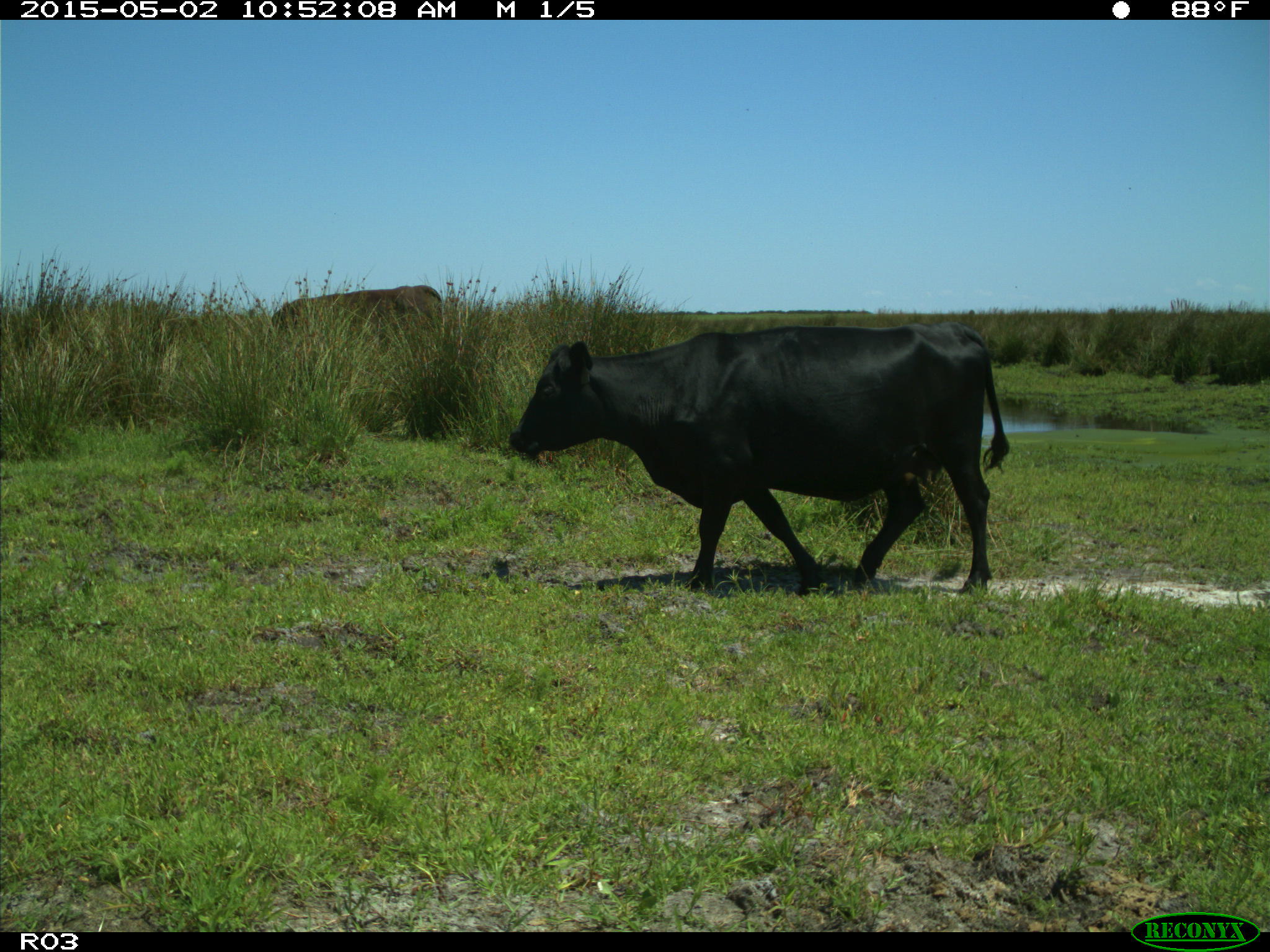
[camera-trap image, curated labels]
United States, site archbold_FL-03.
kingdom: Animalia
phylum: Chordata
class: Mammalia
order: Artiodactyla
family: Bovidae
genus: Bos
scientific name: Bos taurus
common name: domestic cow